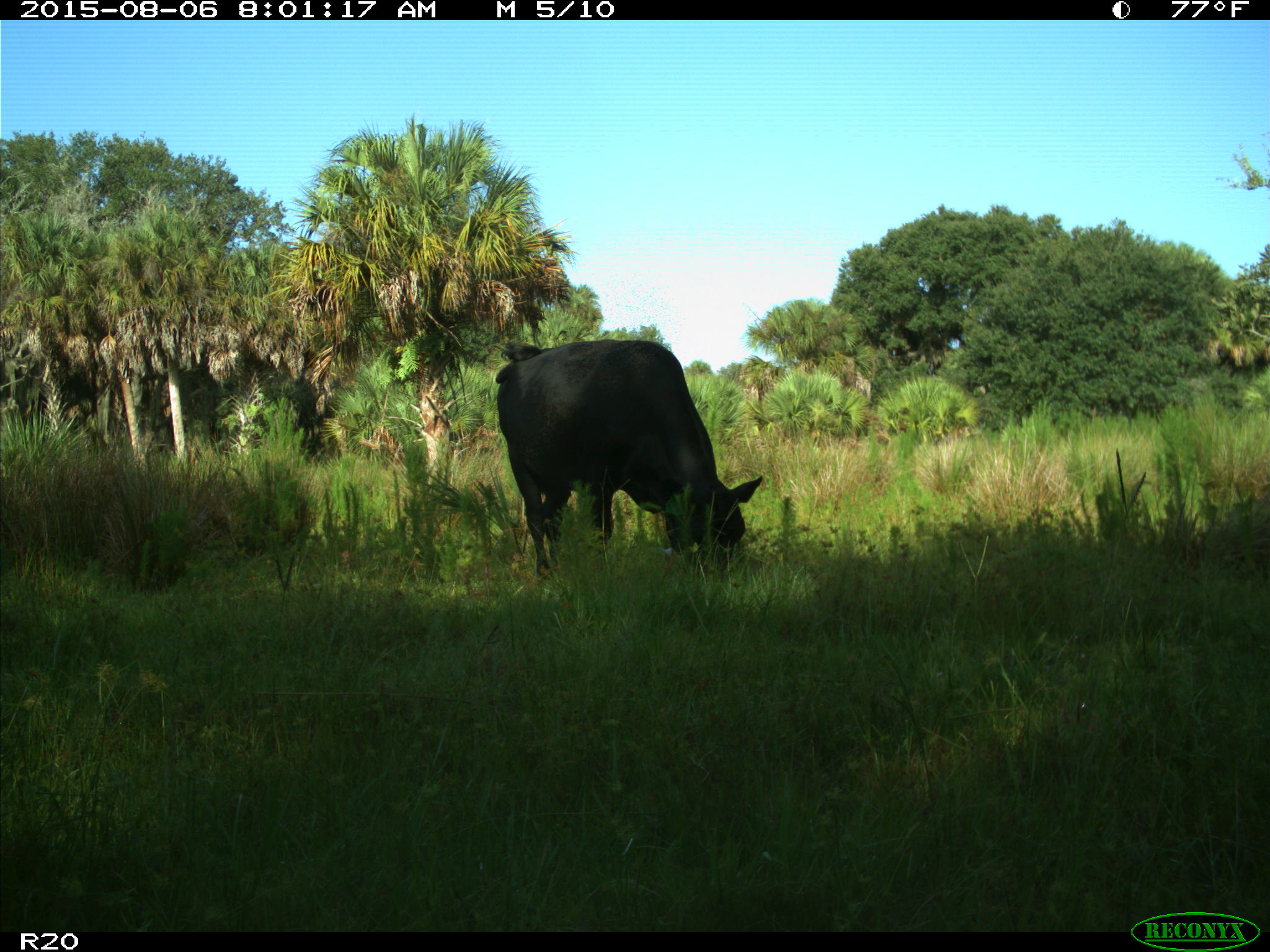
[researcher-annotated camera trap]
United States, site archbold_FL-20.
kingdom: Animalia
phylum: Chordata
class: Mammalia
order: Artiodactyla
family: Bovidae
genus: Bos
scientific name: Bos taurus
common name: domestic cow